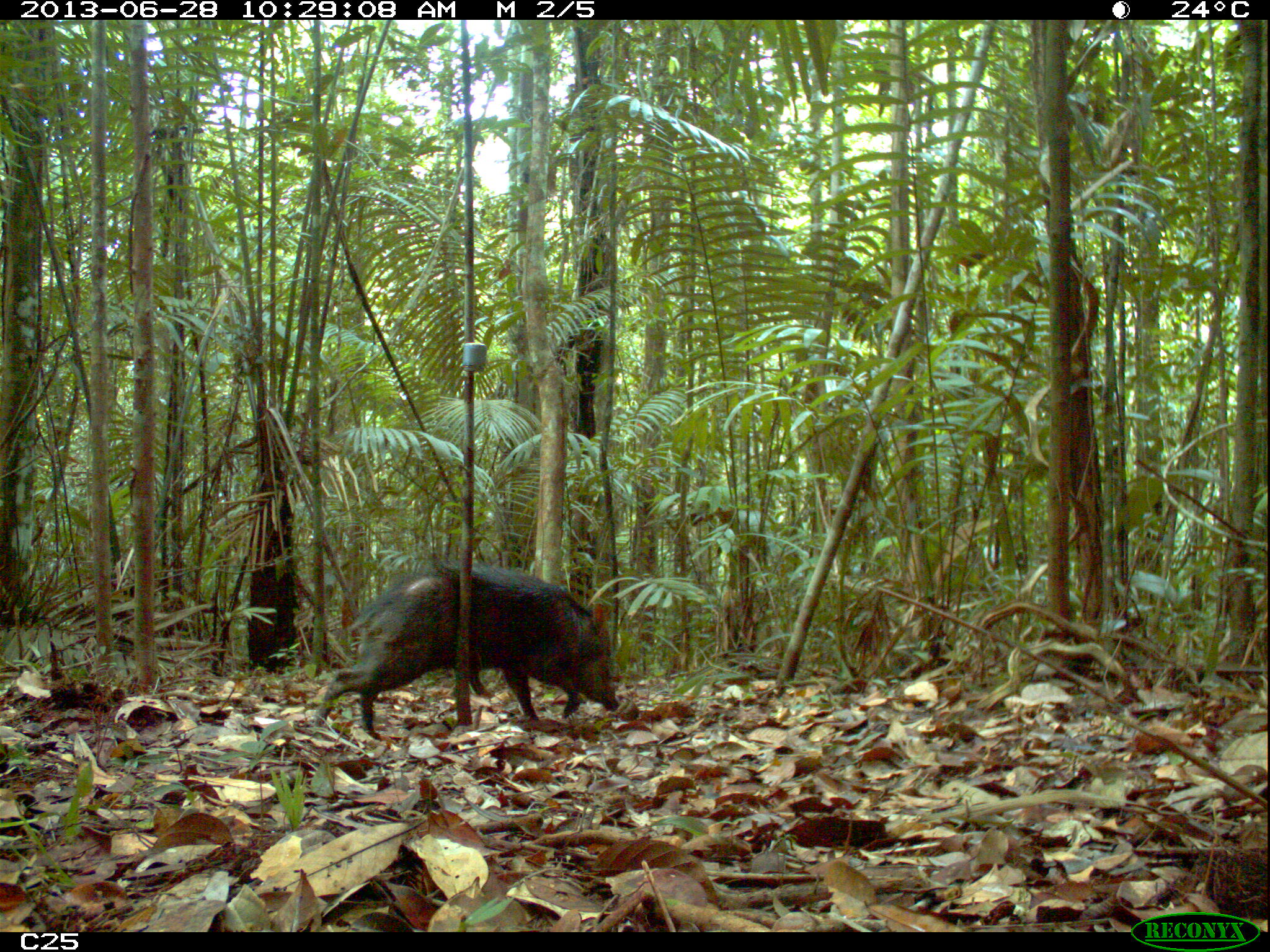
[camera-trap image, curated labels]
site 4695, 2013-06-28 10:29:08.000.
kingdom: Animalia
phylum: Chordata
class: Mammalia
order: Artiodactyla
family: Tayassuidae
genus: Pecari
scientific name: Pecari tajacu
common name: collared peccary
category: tayassu tajacu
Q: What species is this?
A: Tayassu tajacu (collared peccary) (Pecari tajacu).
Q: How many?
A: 7.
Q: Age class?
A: Adult.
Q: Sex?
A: Male.